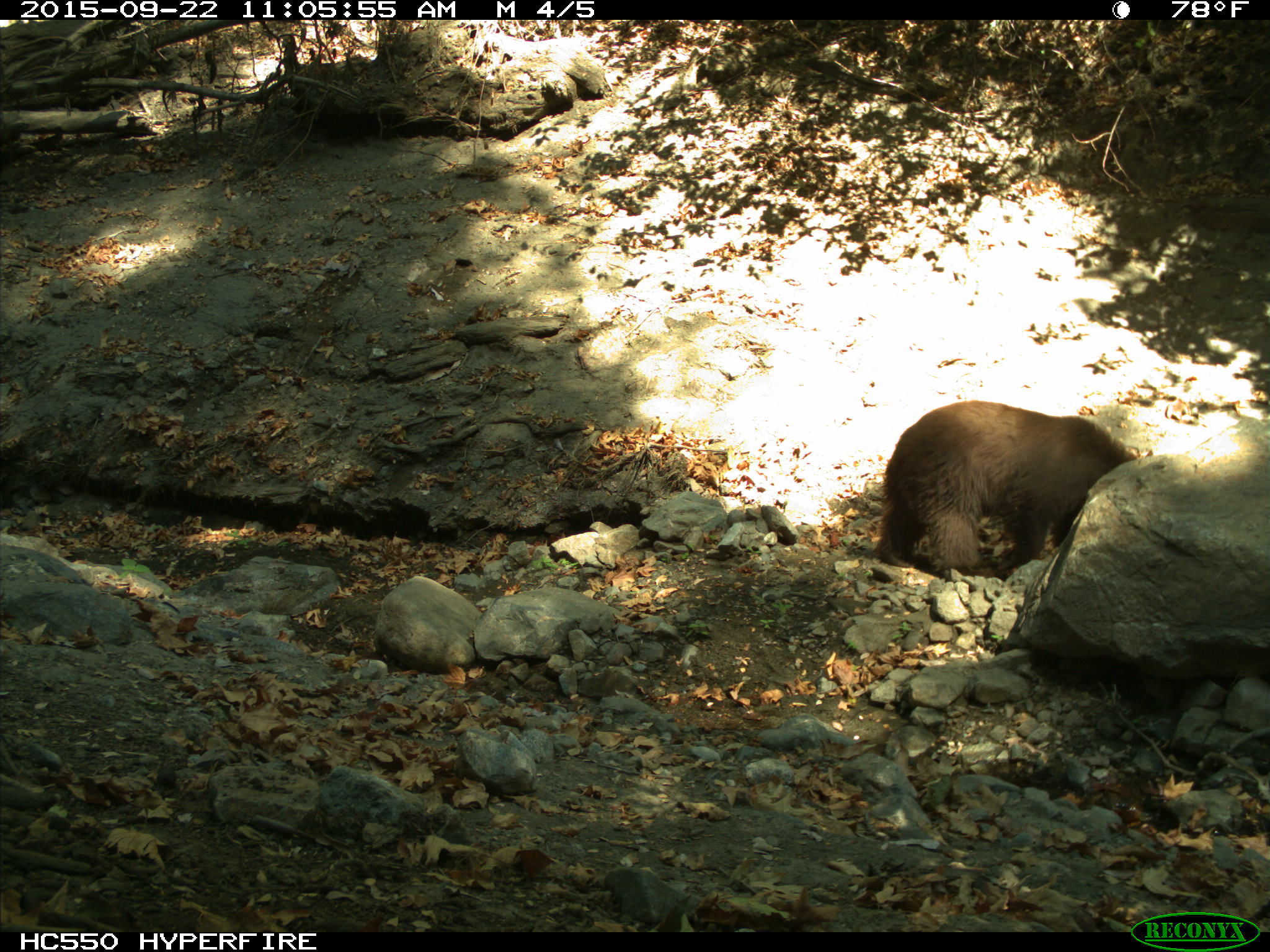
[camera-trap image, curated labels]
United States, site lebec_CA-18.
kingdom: Animalia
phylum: Chordata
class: Mammalia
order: Carnivora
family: Ursidae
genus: Ursus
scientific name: Ursus americanus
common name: american black bear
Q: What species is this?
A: Ursus americanus (american black bear).